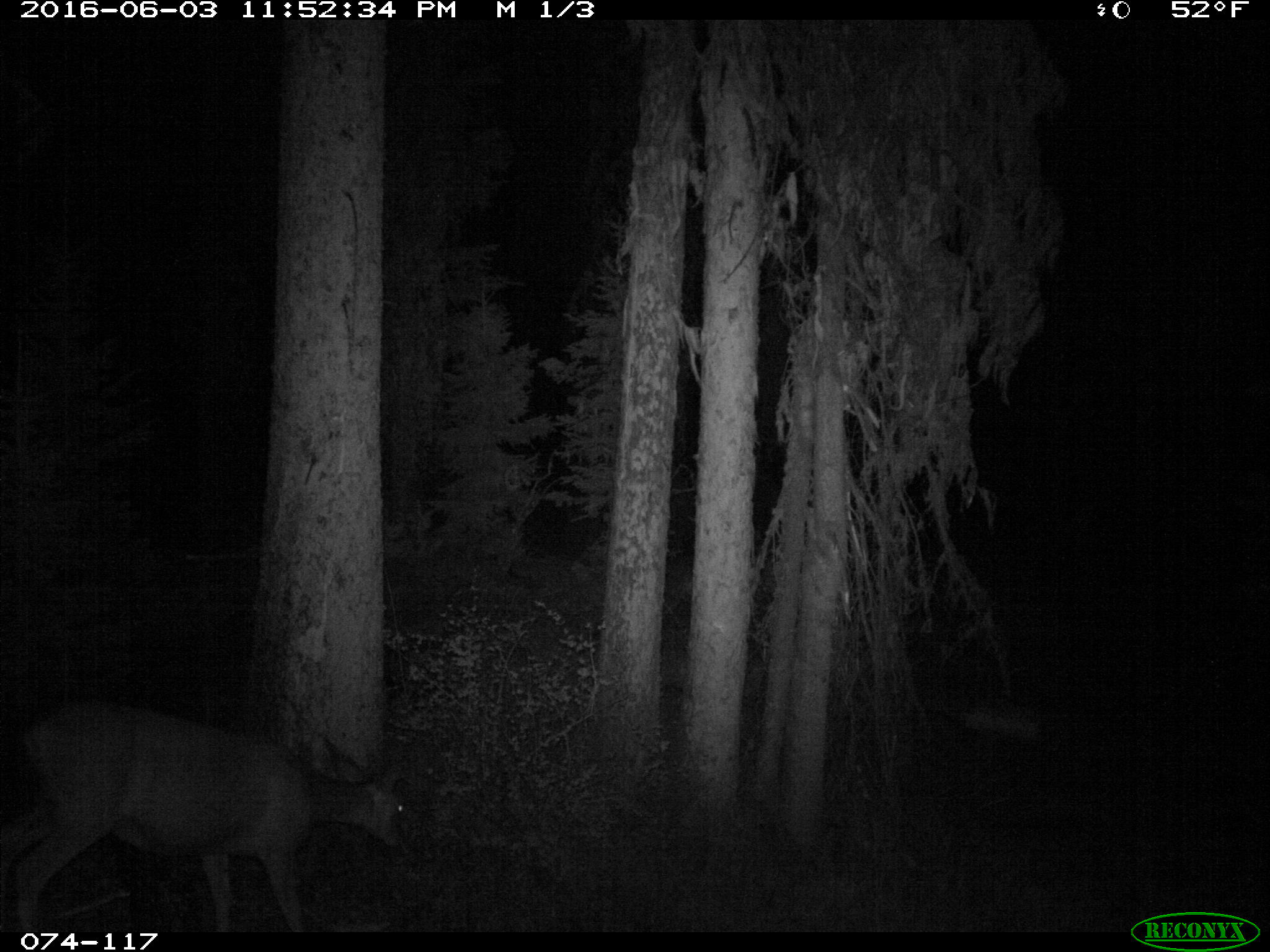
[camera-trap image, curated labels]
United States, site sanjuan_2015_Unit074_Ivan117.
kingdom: Animalia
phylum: Chordata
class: Mammalia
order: Artiodactyla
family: Cervidae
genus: Odocoileus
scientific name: Odocoileus hemionus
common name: mule deer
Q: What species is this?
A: Odocoileus hemionus (mule deer).